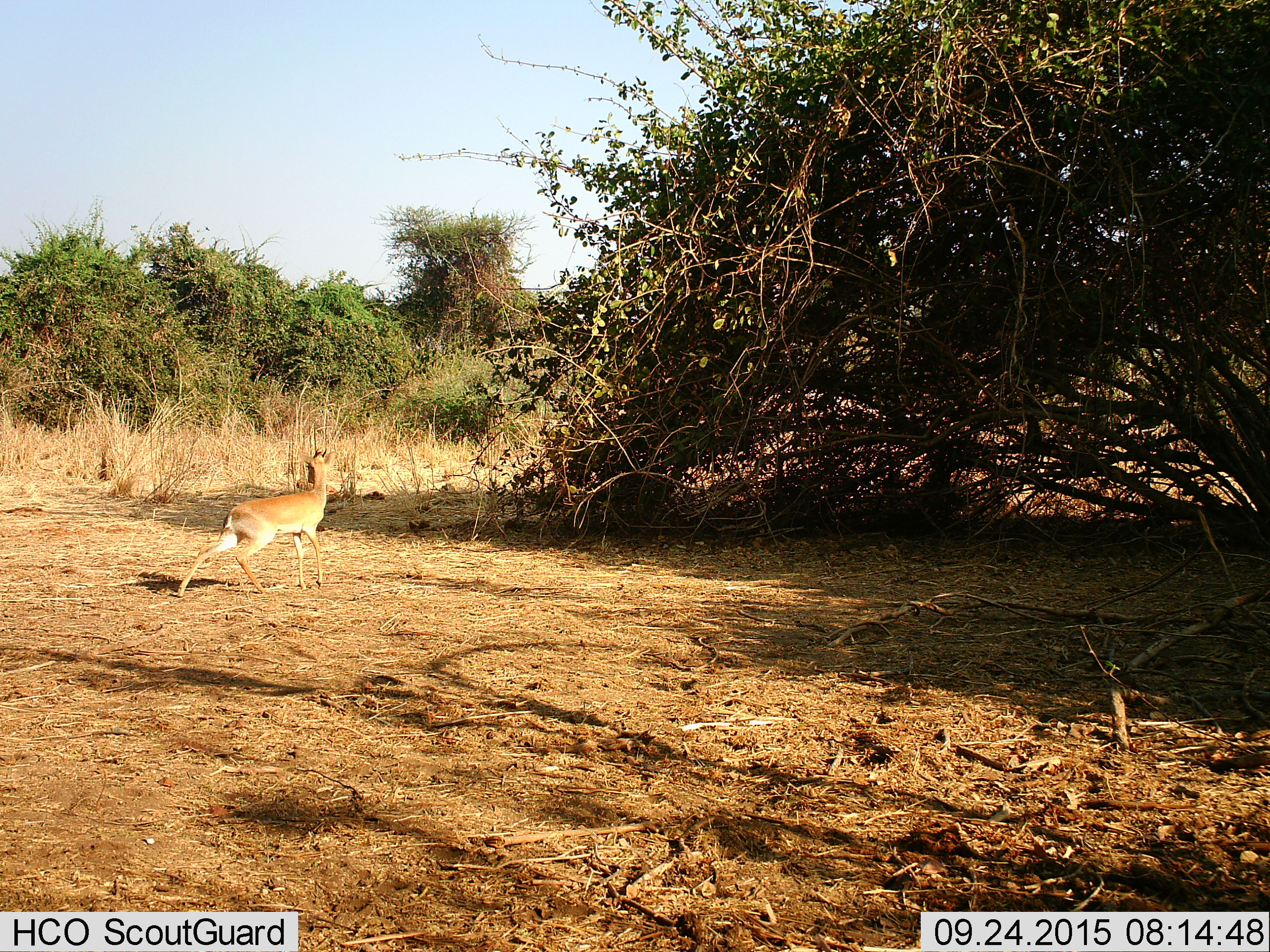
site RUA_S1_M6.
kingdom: Animalia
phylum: Chordata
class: Mammalia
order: Artiodactyla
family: Bovidae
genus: Madoqua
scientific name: Madoqua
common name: dik-dik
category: dikdik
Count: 1.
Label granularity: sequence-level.